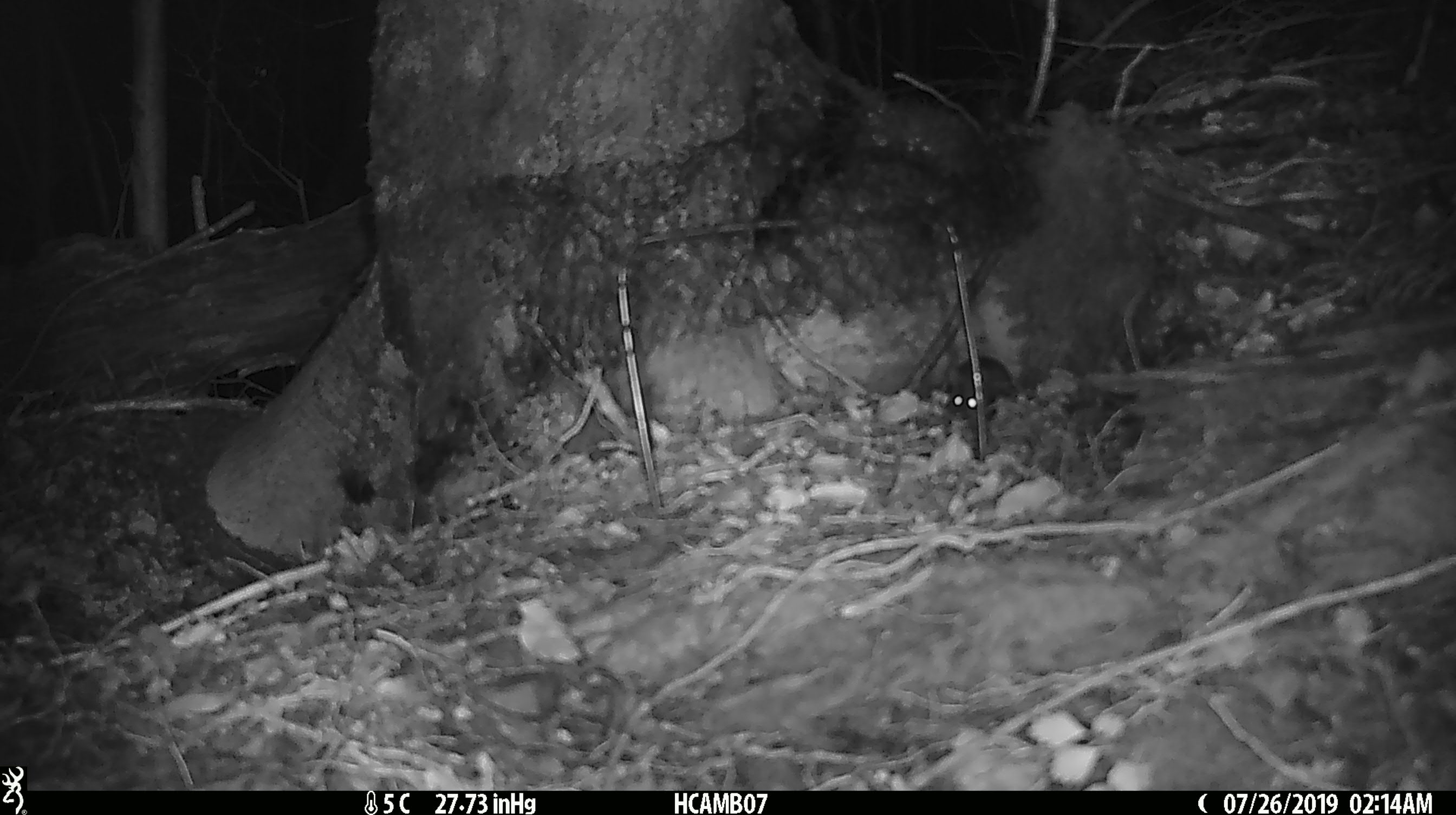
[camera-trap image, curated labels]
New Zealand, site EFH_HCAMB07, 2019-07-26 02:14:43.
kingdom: Animalia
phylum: Chordata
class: Mammalia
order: Rodentia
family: Muridae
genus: Mus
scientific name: Mus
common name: mouse